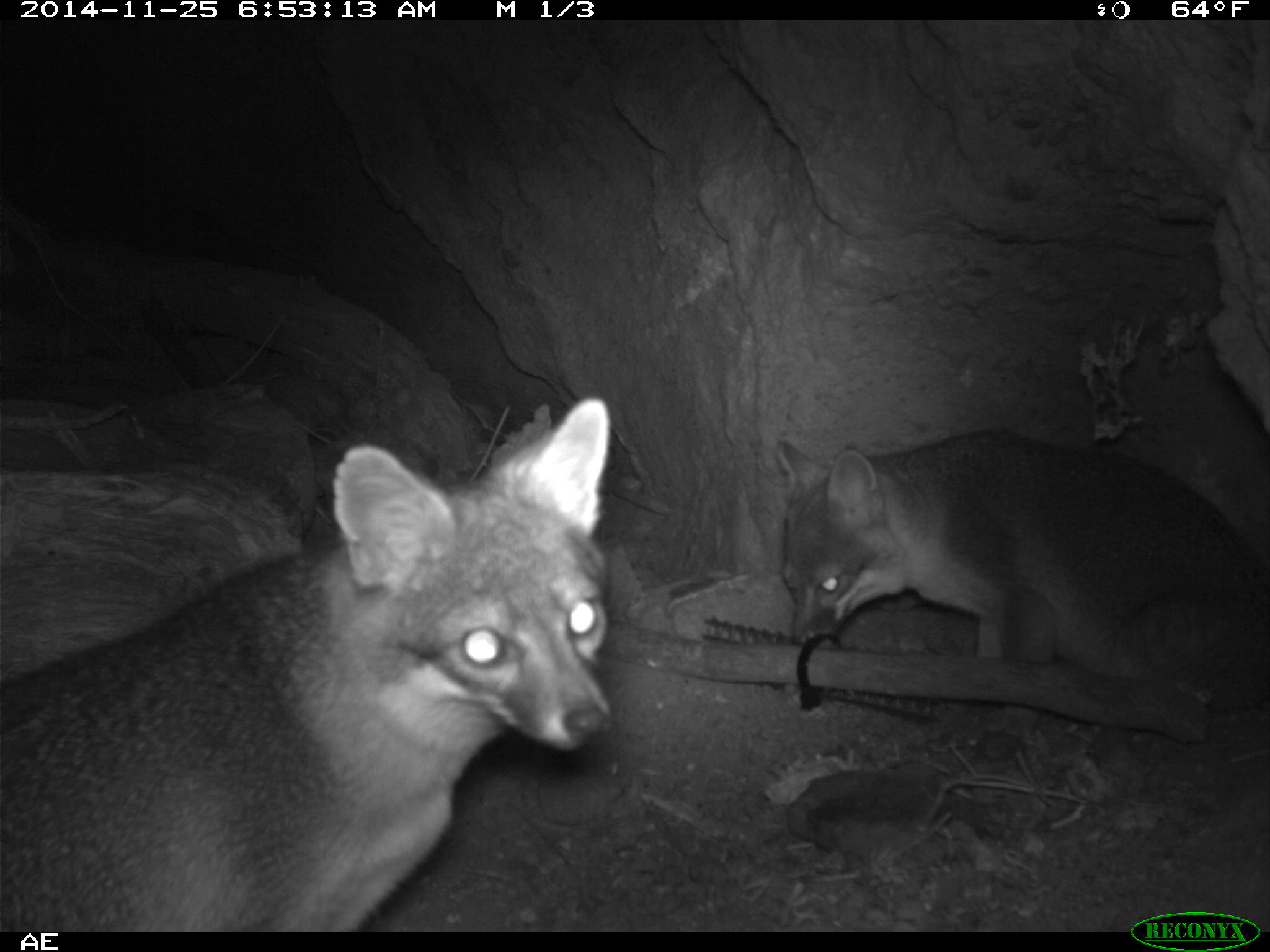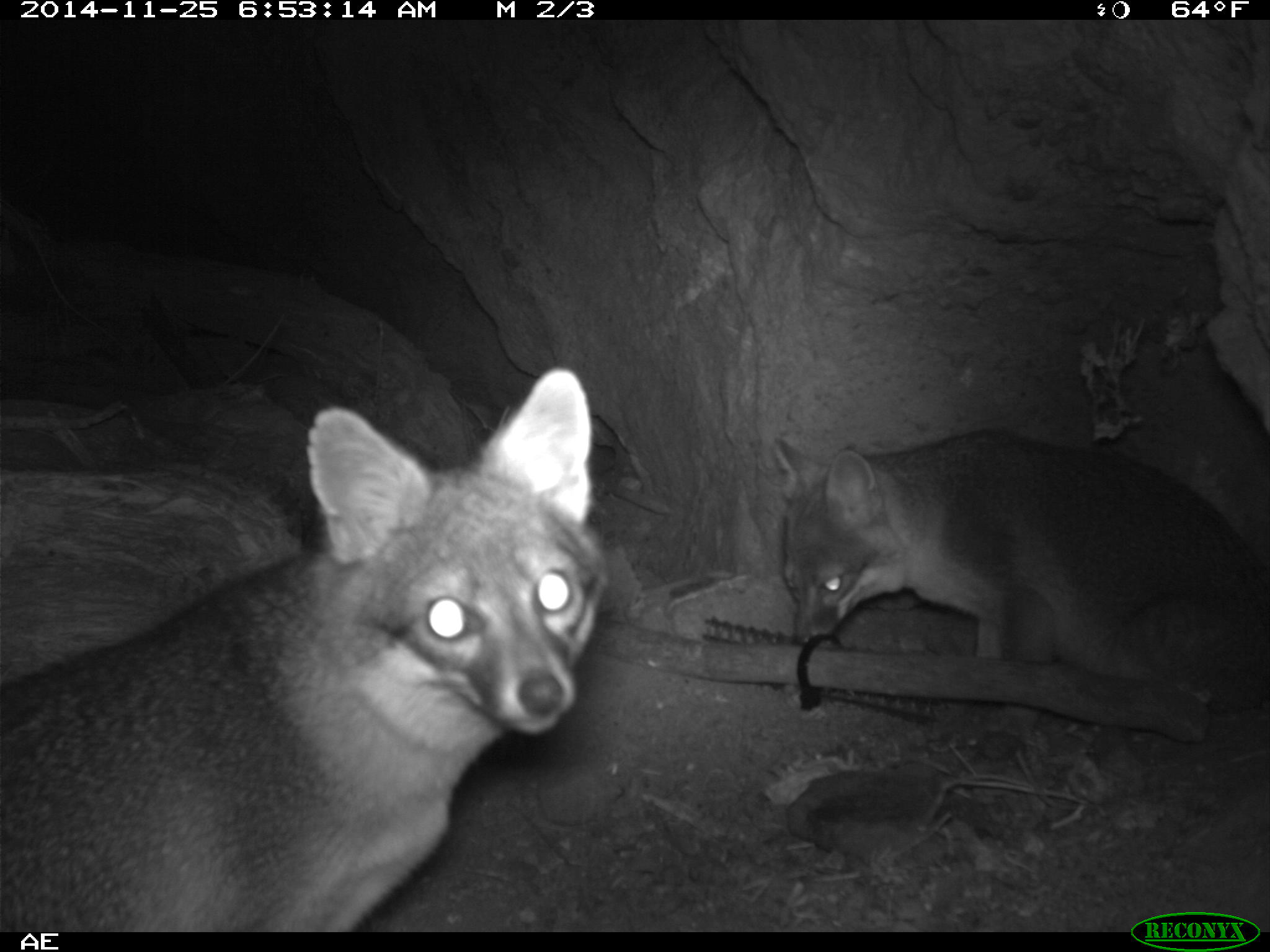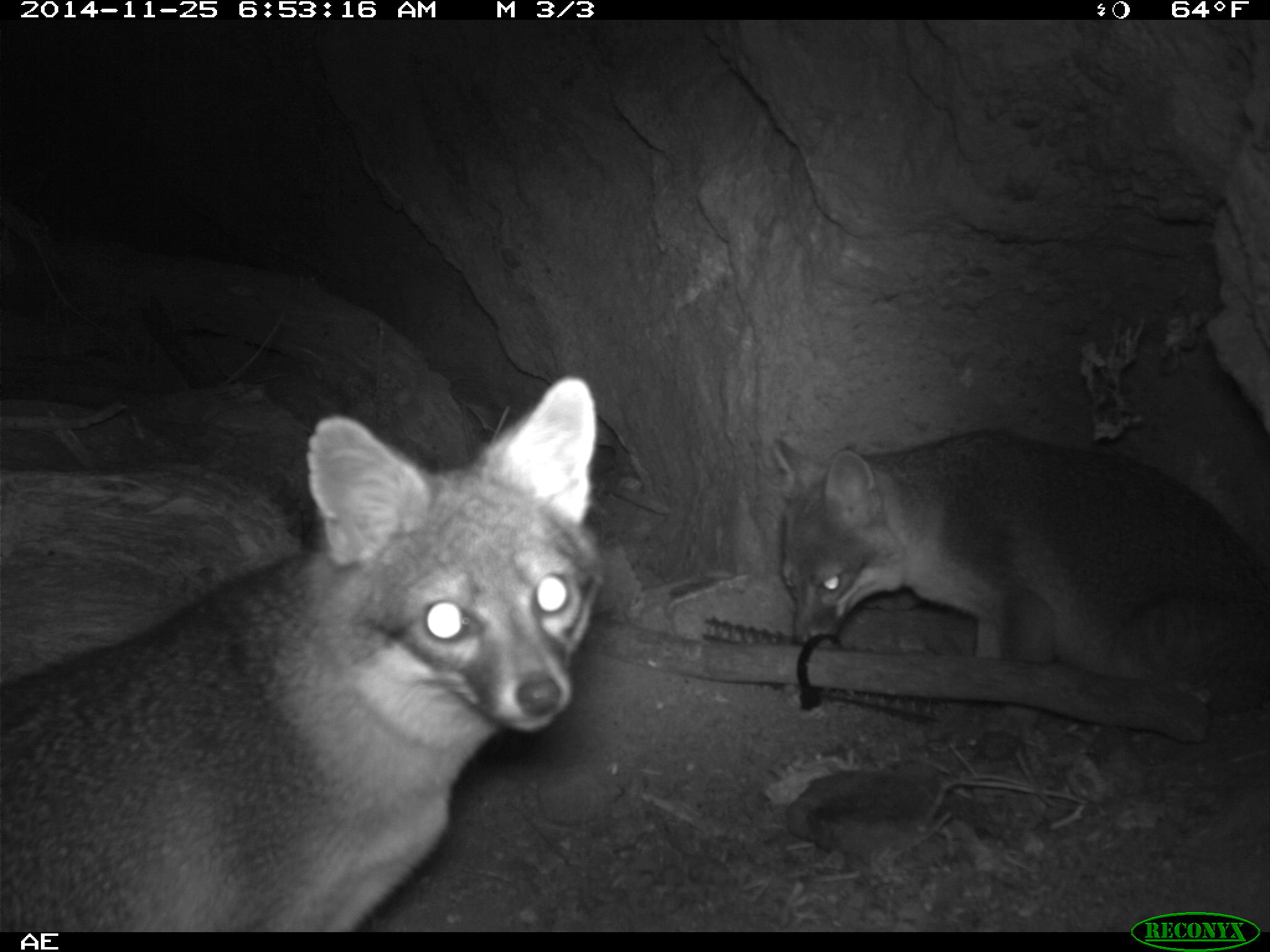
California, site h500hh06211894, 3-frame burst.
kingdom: Animalia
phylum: Chordata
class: Mammalia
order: Carnivora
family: Canidae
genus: Urocyon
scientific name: Urocyon littoralis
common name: island fox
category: fox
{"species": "fox (island fox) (Urocyon littoralis)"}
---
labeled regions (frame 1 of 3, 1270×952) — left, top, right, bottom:
fox: 0, 394, 611, 932; 775, 426, 1269, 718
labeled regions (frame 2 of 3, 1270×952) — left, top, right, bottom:
fox: 0, 366, 608, 931; 772, 428, 1269, 729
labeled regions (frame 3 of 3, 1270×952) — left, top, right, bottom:
fox: 0, 374, 608, 933; 773, 428, 1269, 735